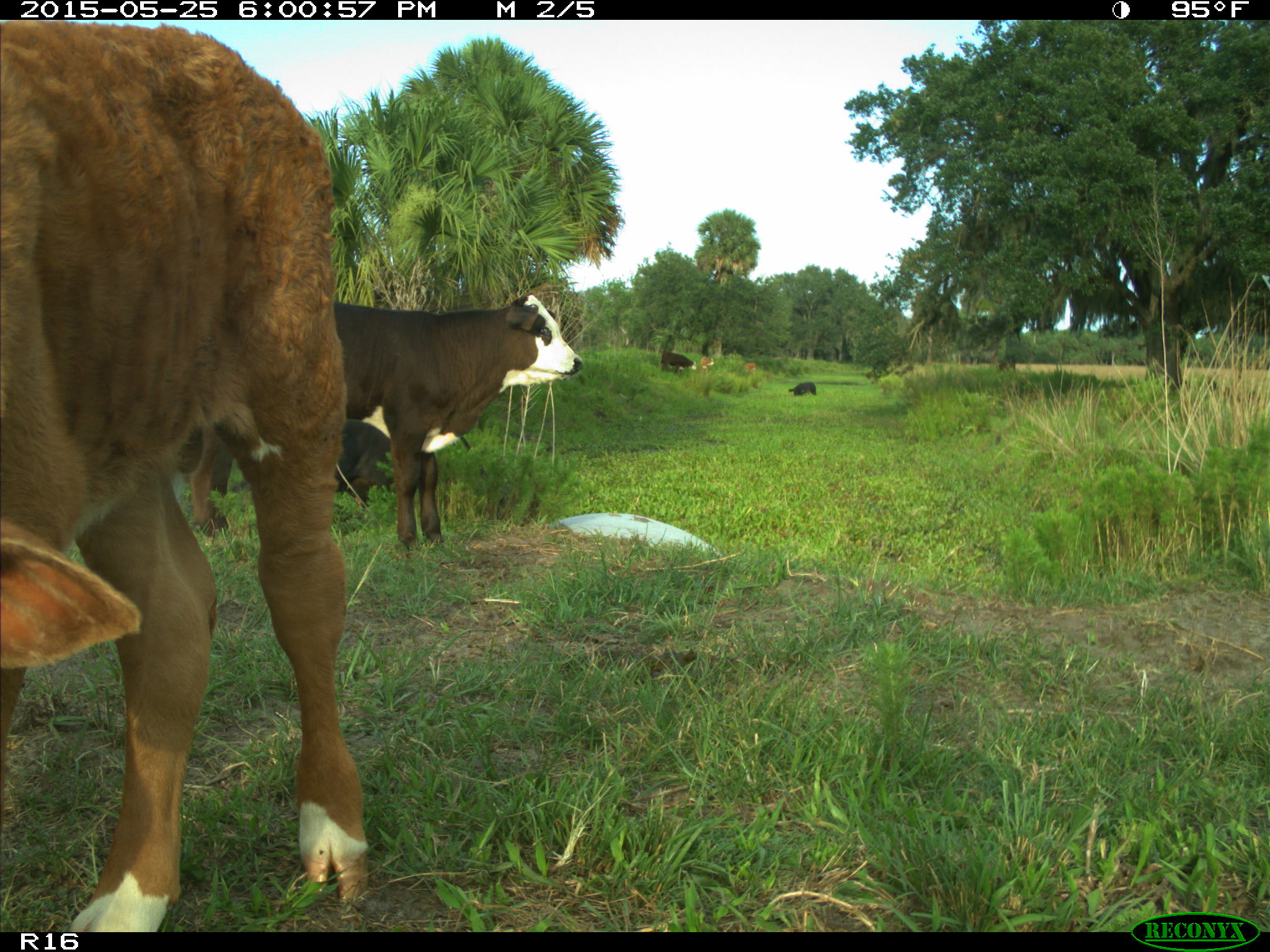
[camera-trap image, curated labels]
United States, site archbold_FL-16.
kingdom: Animalia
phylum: Chordata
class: Mammalia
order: Artiodactyla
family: Bovidae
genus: Bos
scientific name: Bos taurus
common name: domestic cow